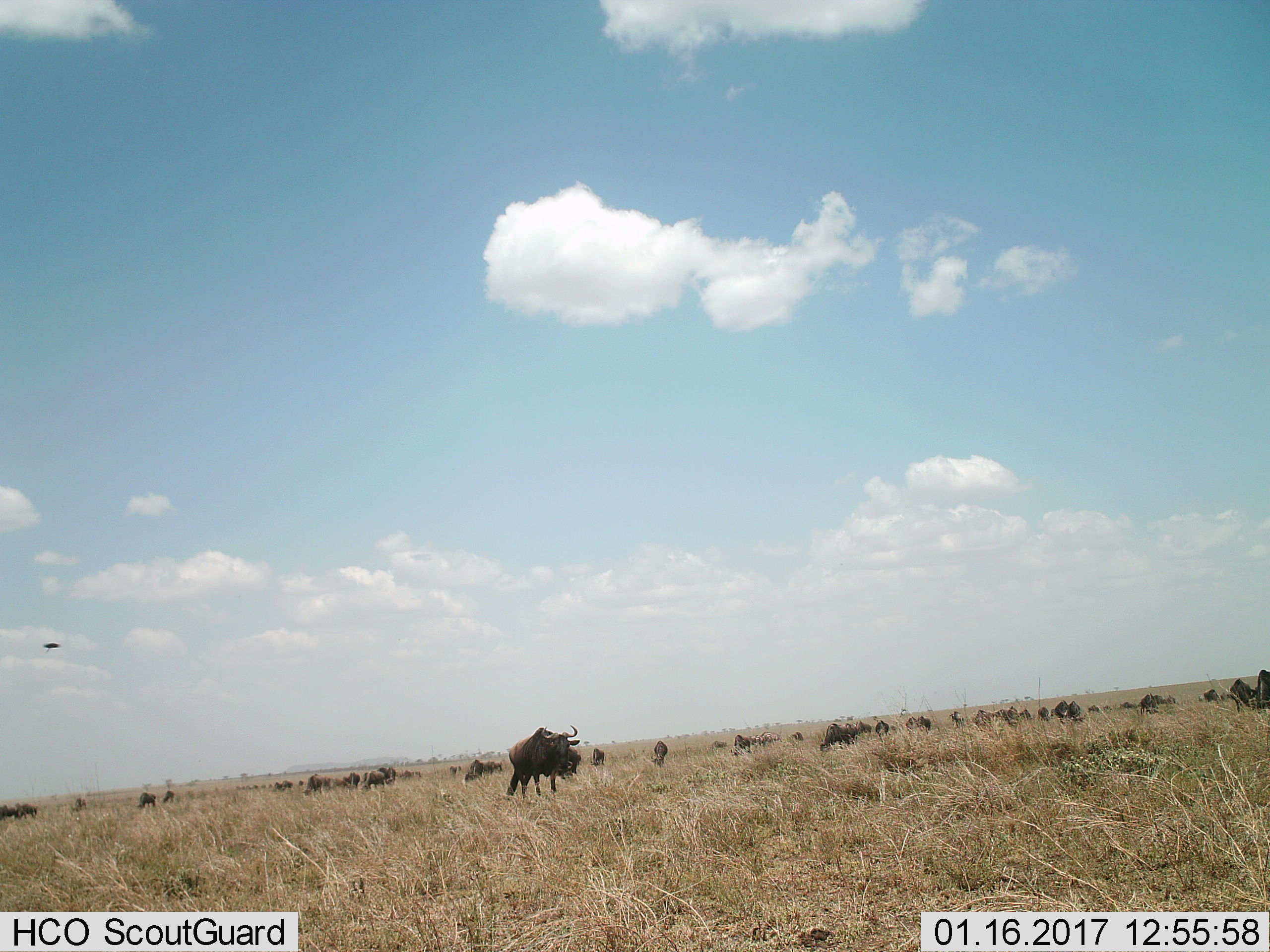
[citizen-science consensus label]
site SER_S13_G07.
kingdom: Animalia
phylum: Chordata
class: Mammalia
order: Artiodactyla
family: Bovidae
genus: Connochaetes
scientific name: Connochaetes taurinus taurinus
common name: blue wildebeest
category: wildebeestblue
Wildebeestblue (blue wildebeest) (Connochaetes taurinus taurinus), count 11-50. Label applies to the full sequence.